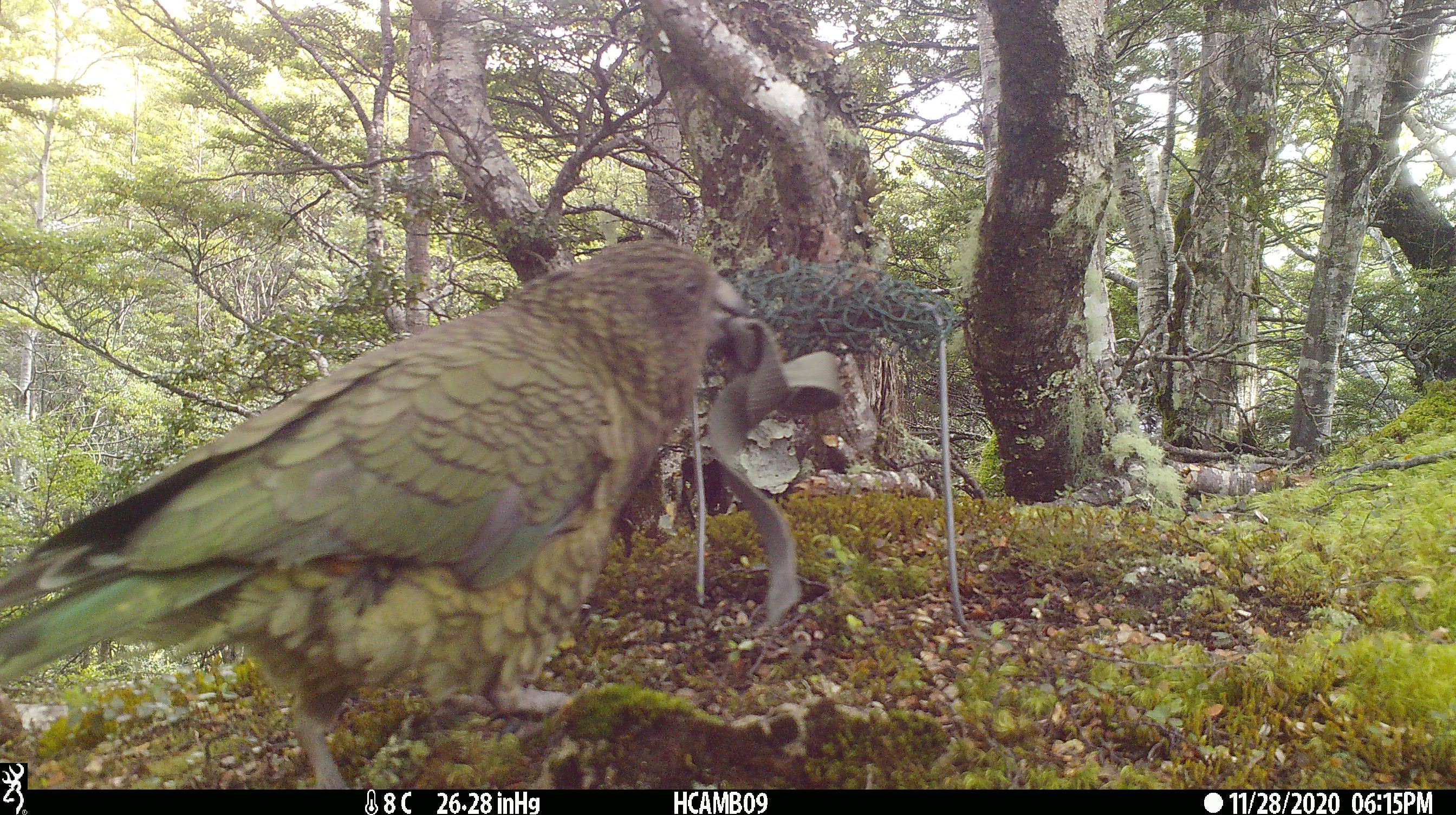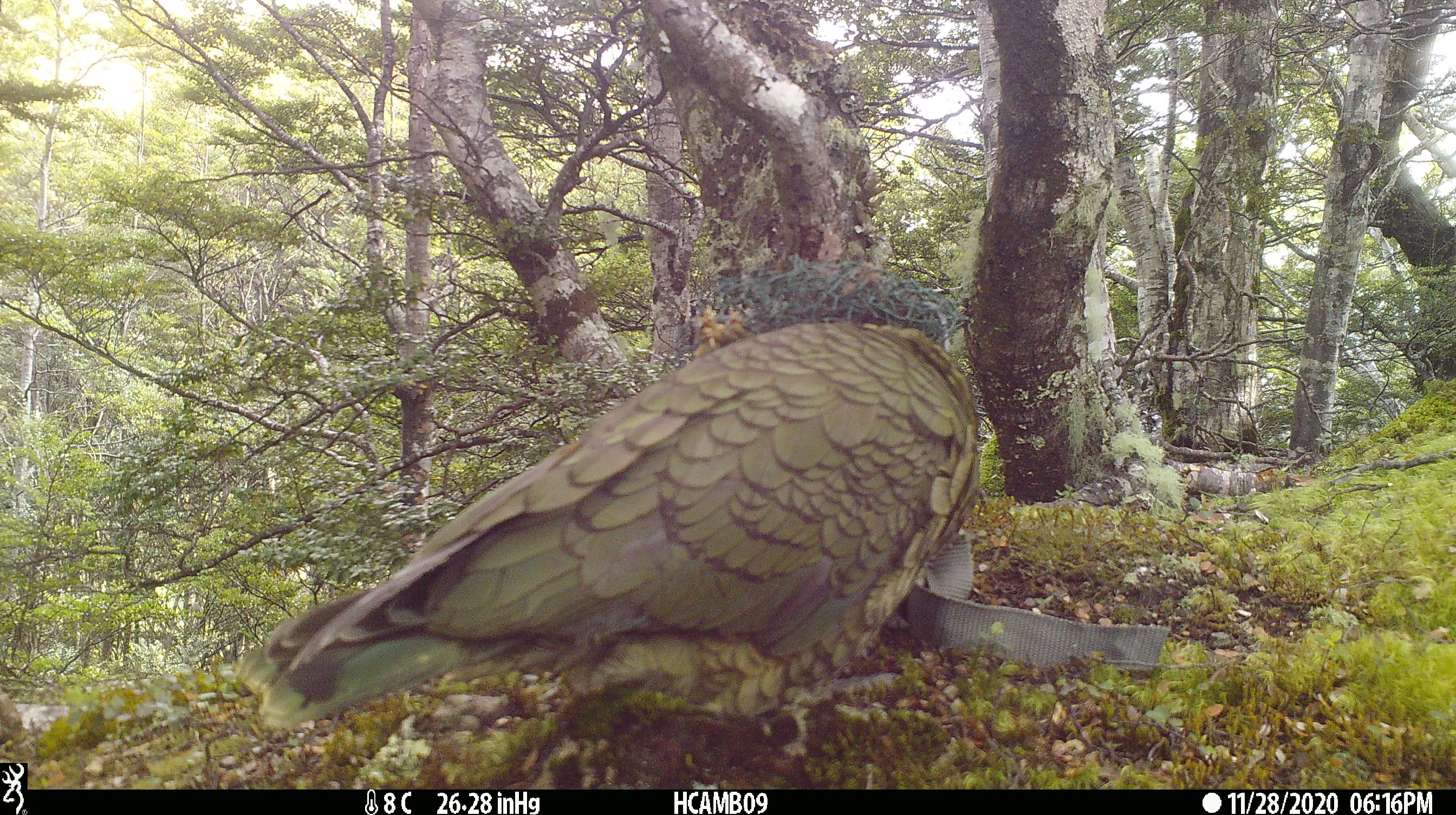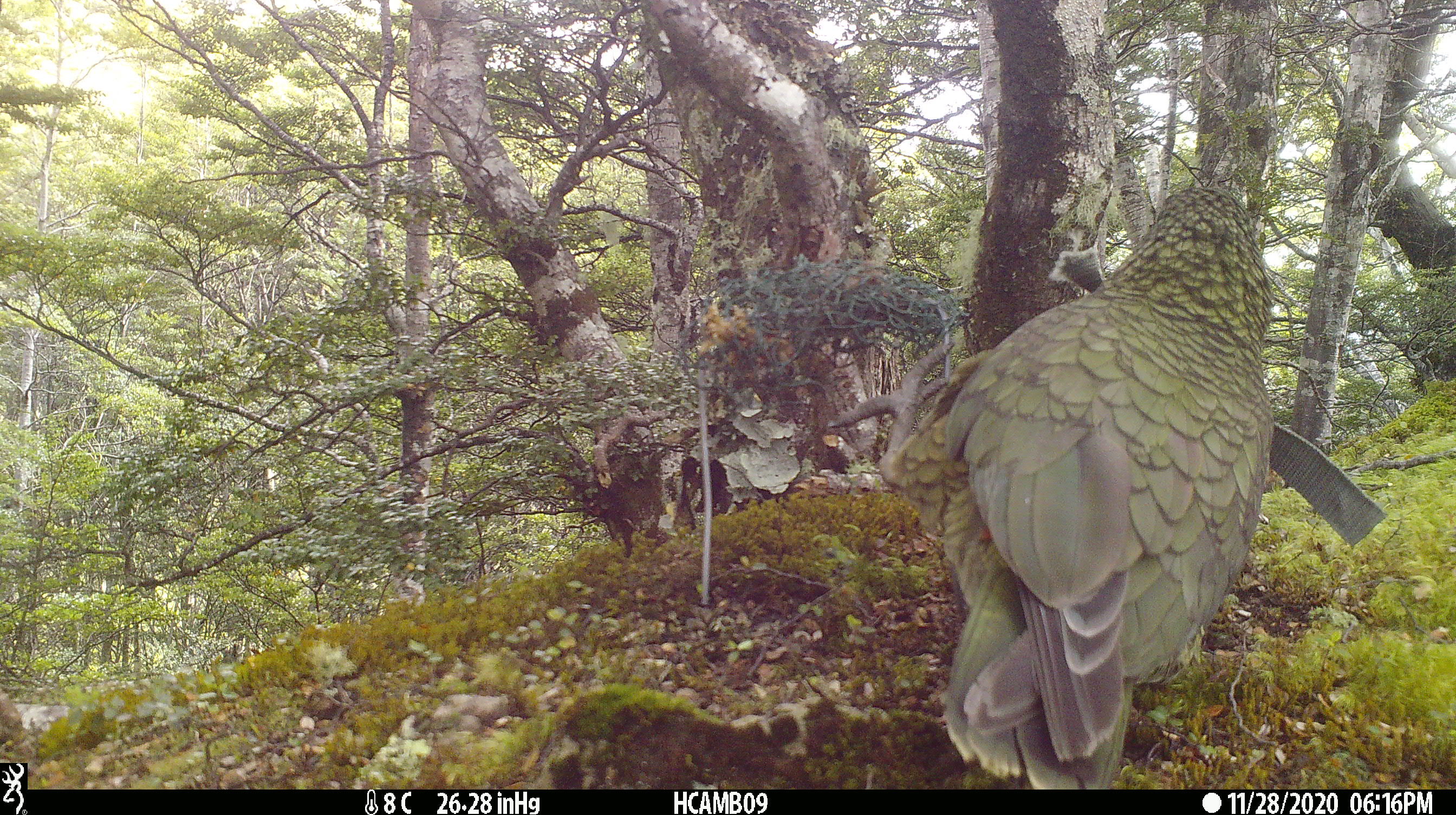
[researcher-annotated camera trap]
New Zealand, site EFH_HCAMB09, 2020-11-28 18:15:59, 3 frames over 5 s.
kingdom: Animalia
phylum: Chordata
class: Aves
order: Psittaciformes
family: Strigopidae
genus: Nestor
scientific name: Nestor notabilis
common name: kea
Kea (Nestor notabilis).